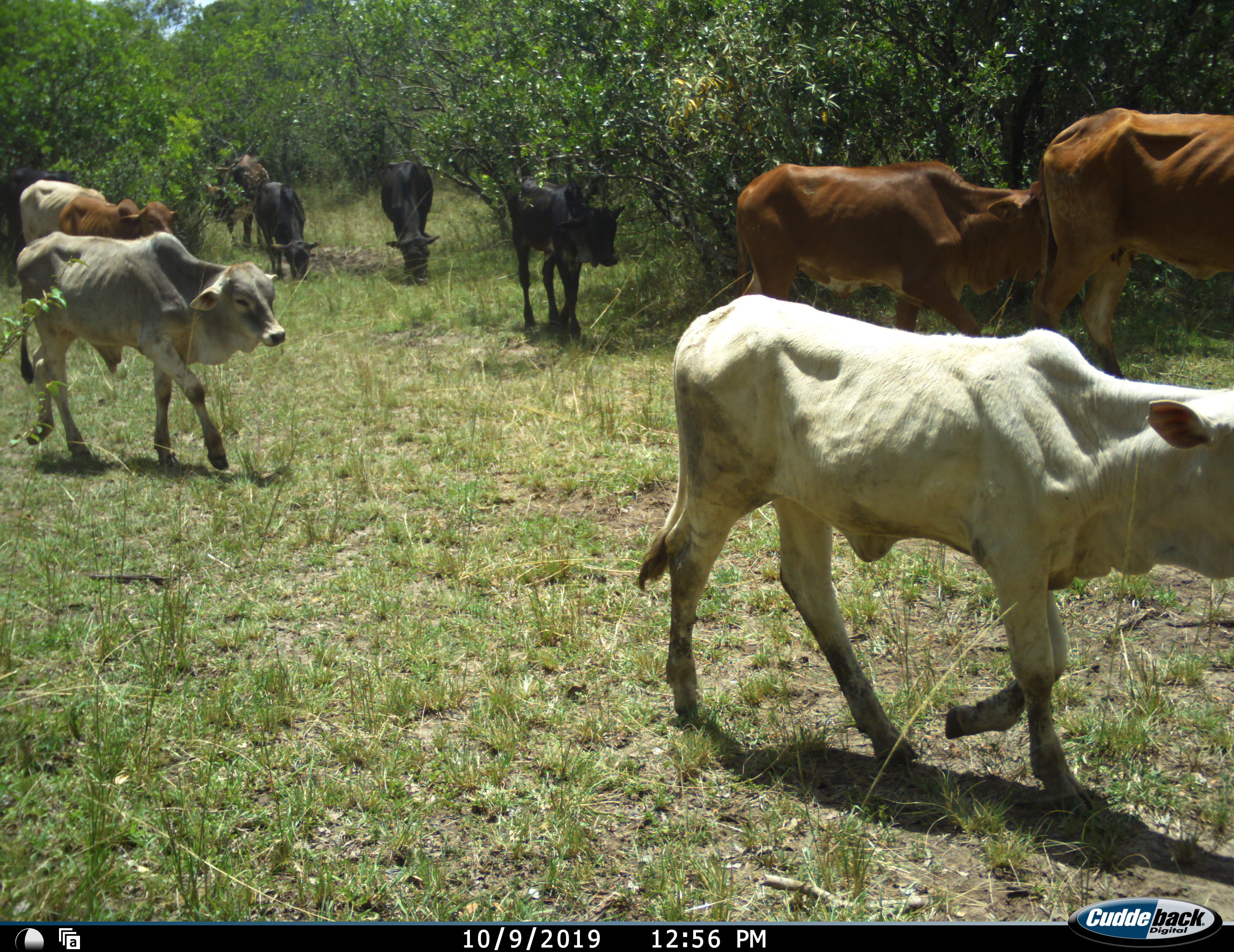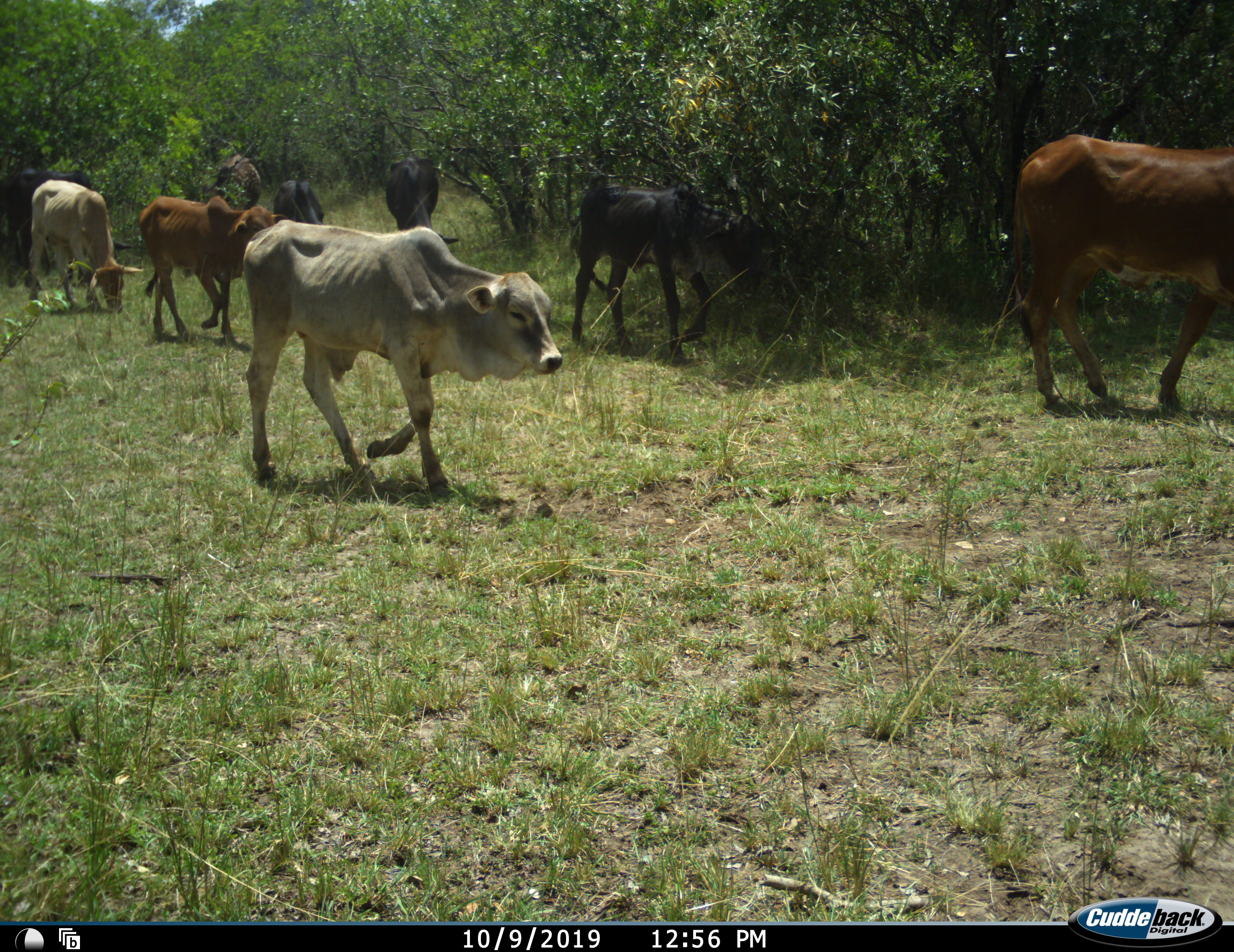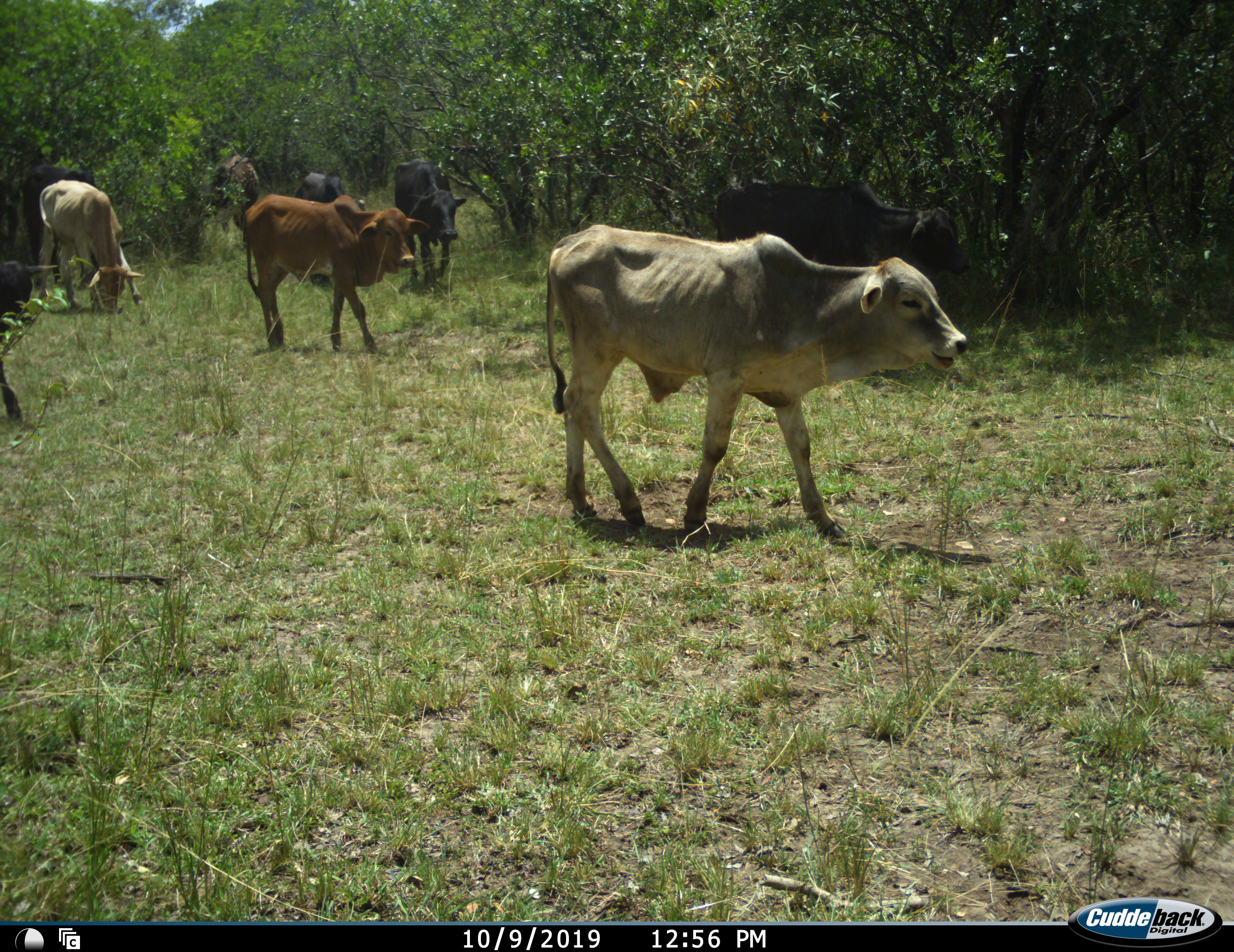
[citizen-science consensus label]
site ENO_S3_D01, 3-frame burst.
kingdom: Animalia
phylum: Chordata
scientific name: Vertebrata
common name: domestic animal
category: domesticanimal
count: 10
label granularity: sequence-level